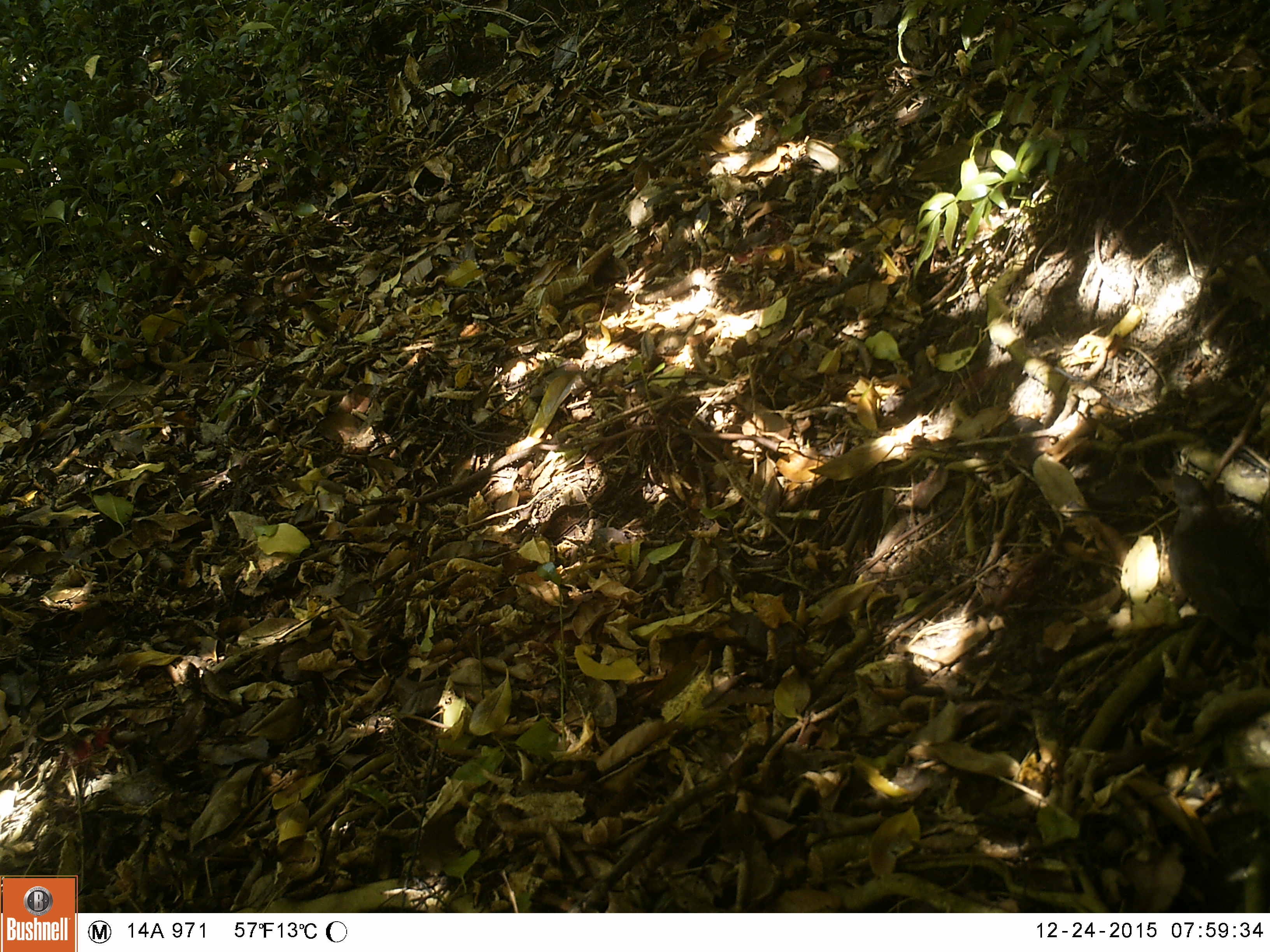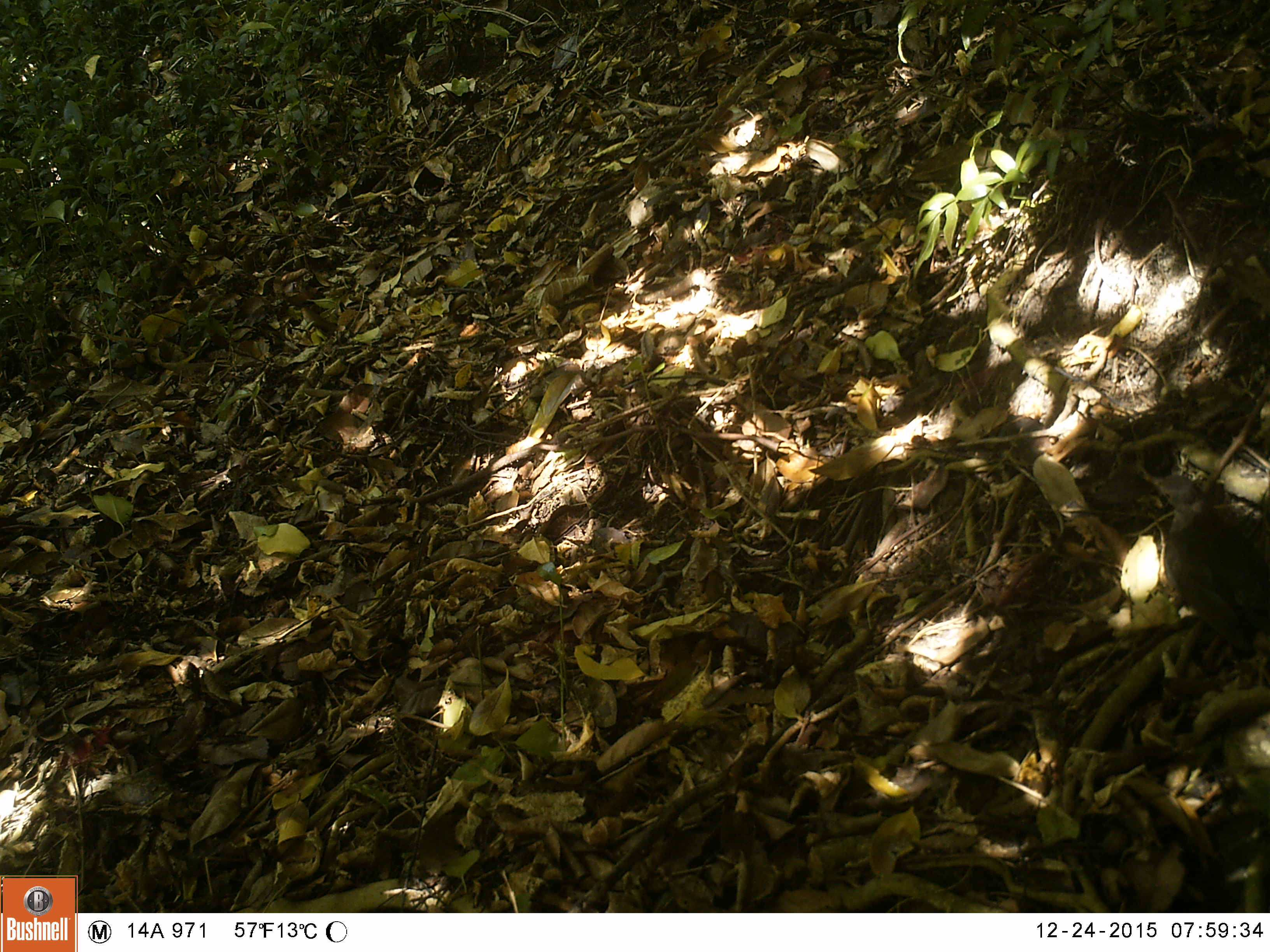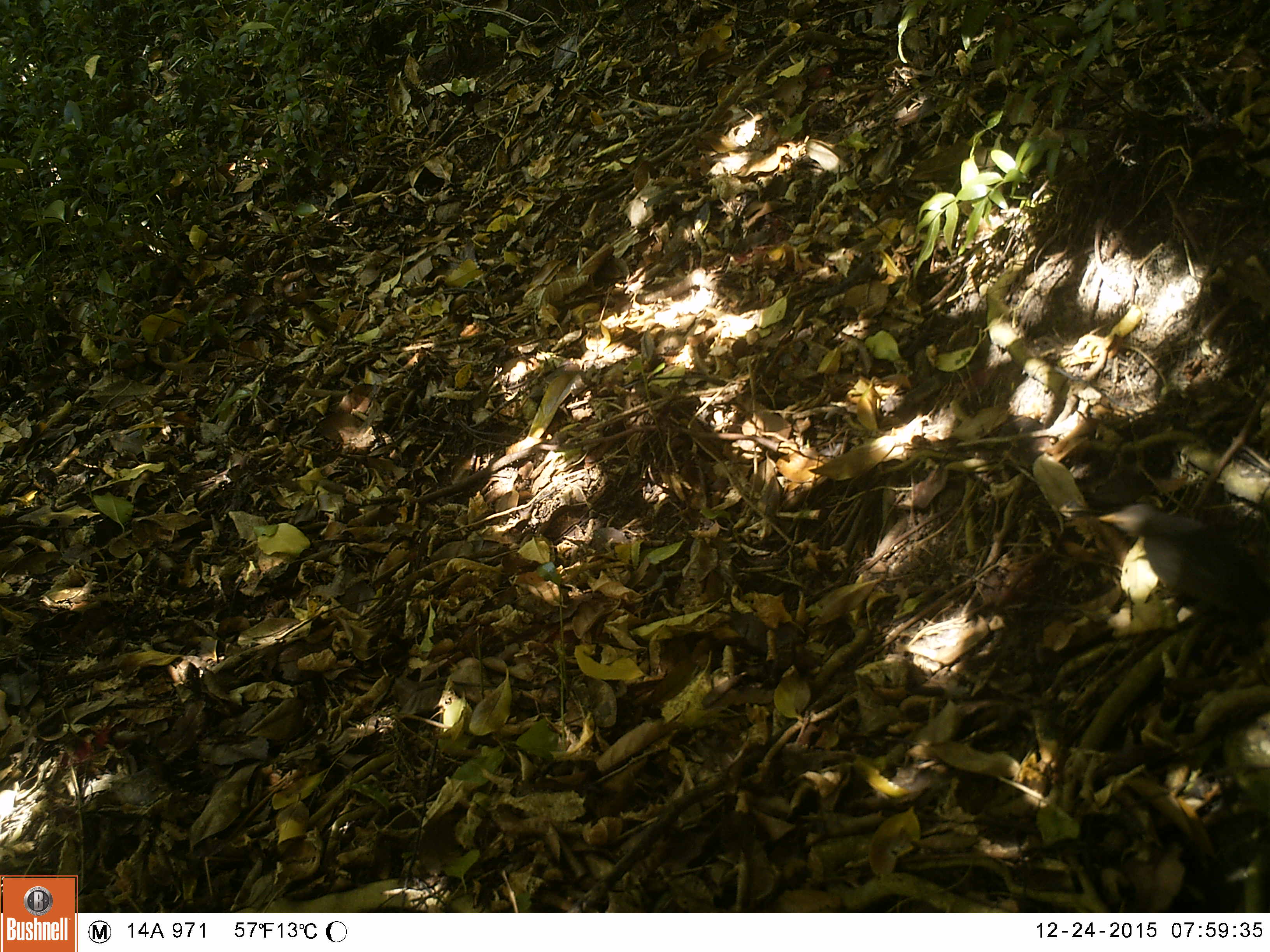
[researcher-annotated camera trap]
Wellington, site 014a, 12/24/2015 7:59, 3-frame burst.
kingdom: Animalia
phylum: Chordata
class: Aves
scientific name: Aves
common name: bird